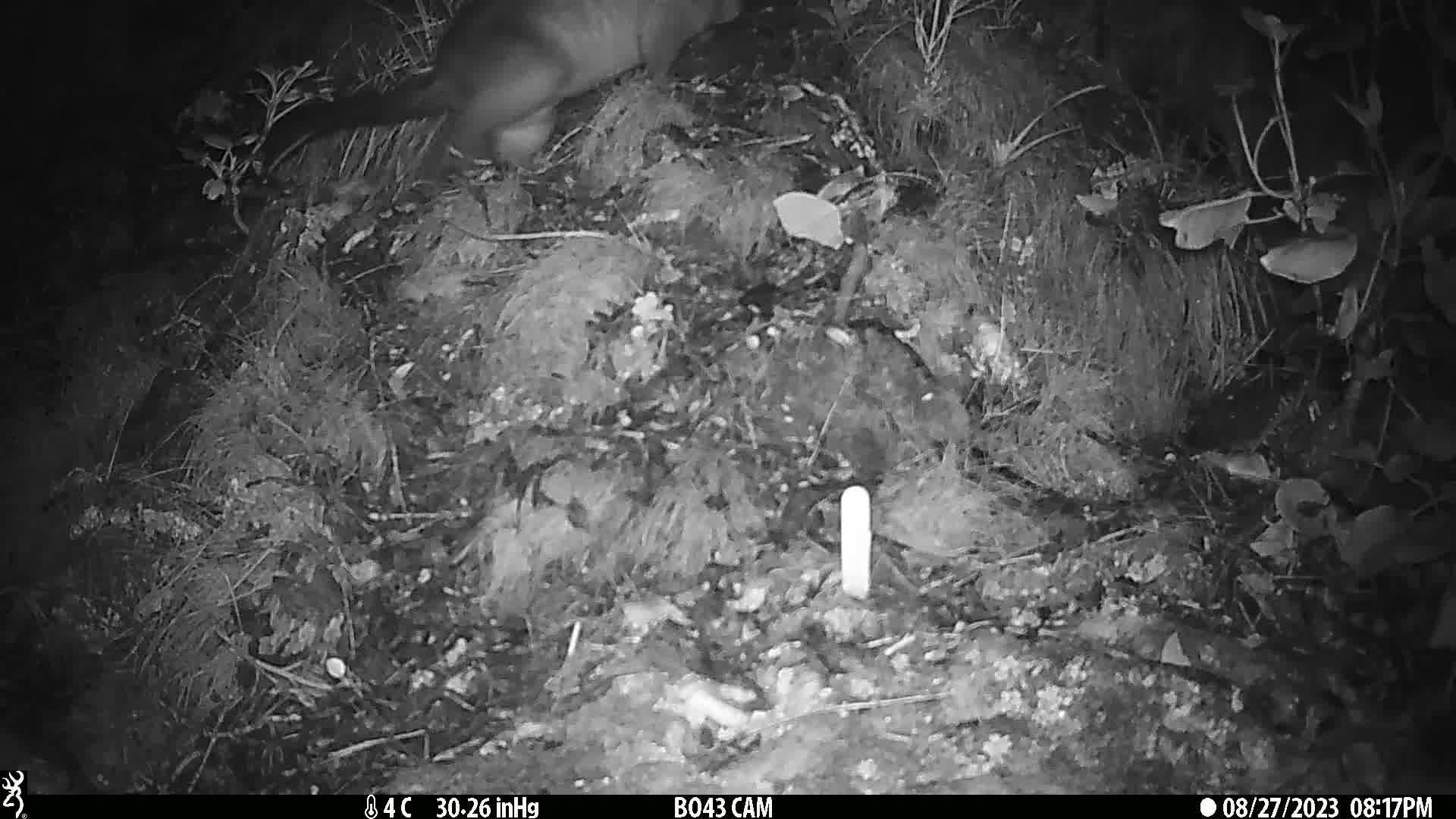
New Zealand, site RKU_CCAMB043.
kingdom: Animalia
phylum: Chordata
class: Mammalia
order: Diprotodontia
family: Phalangeridae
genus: Trichosurus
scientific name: Trichosurus vulpecula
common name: common brushtail possum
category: possum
Possum (common brushtail possum) (Trichosurus vulpecula).